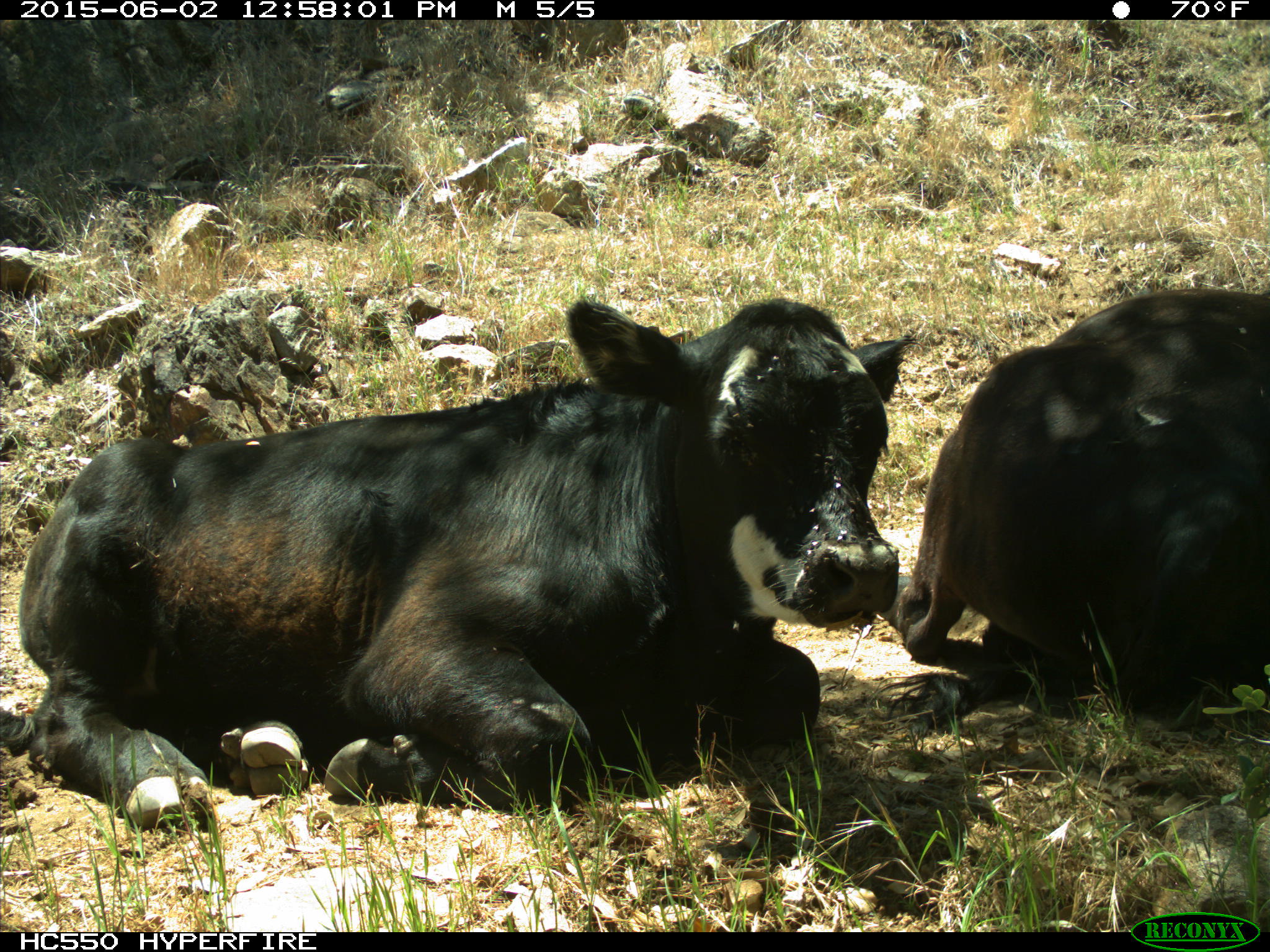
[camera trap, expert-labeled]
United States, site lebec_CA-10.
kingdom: Animalia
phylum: Chordata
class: Mammalia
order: Artiodactyla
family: Bovidae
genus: Bos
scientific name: Bos taurus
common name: domestic cow